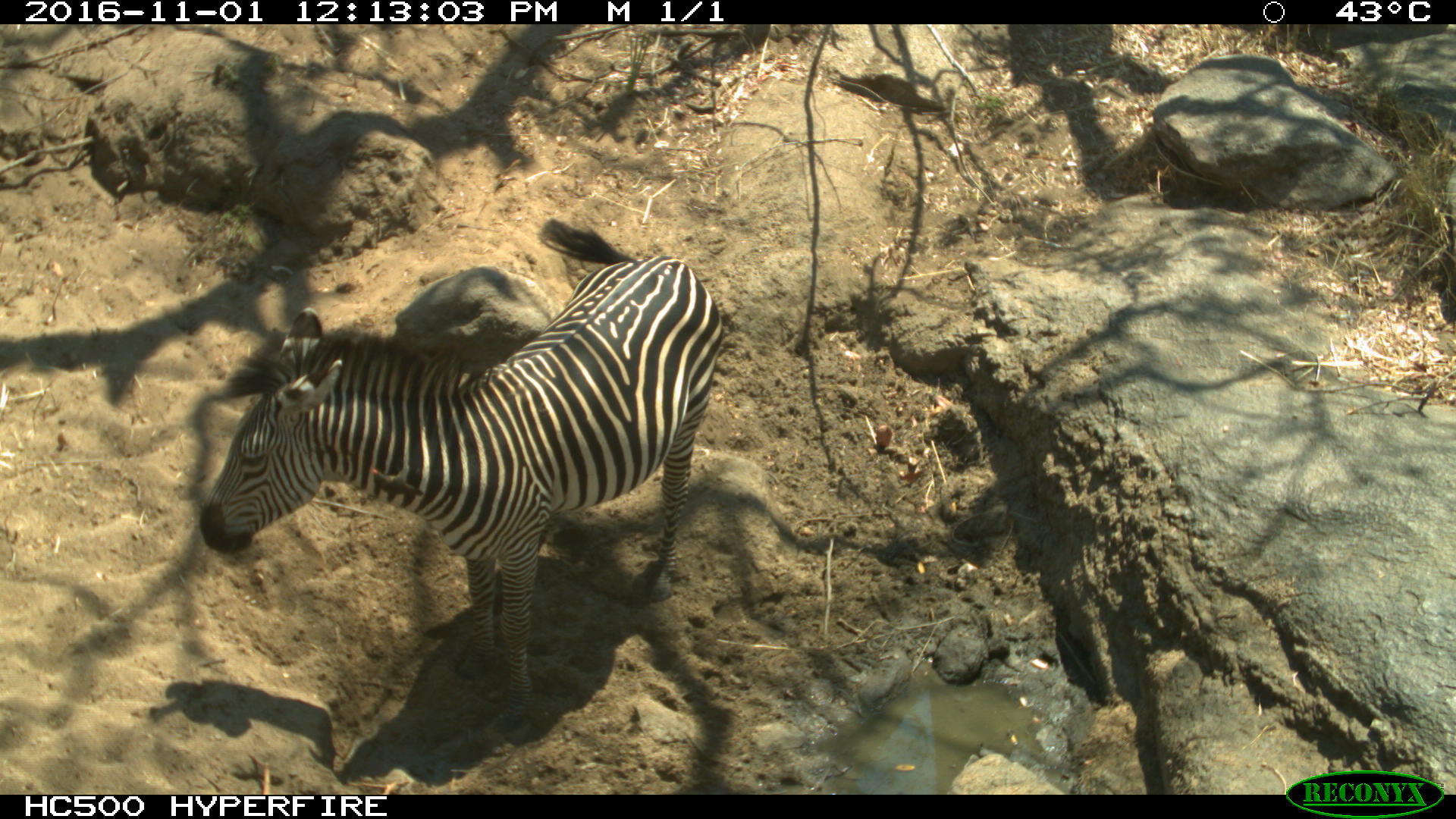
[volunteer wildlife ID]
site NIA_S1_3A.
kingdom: Animalia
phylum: Chordata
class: Mammalia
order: Perissodactyla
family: Equidae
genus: Equus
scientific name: Equus quagga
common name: plains zebra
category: zebraplains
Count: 1.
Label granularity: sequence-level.